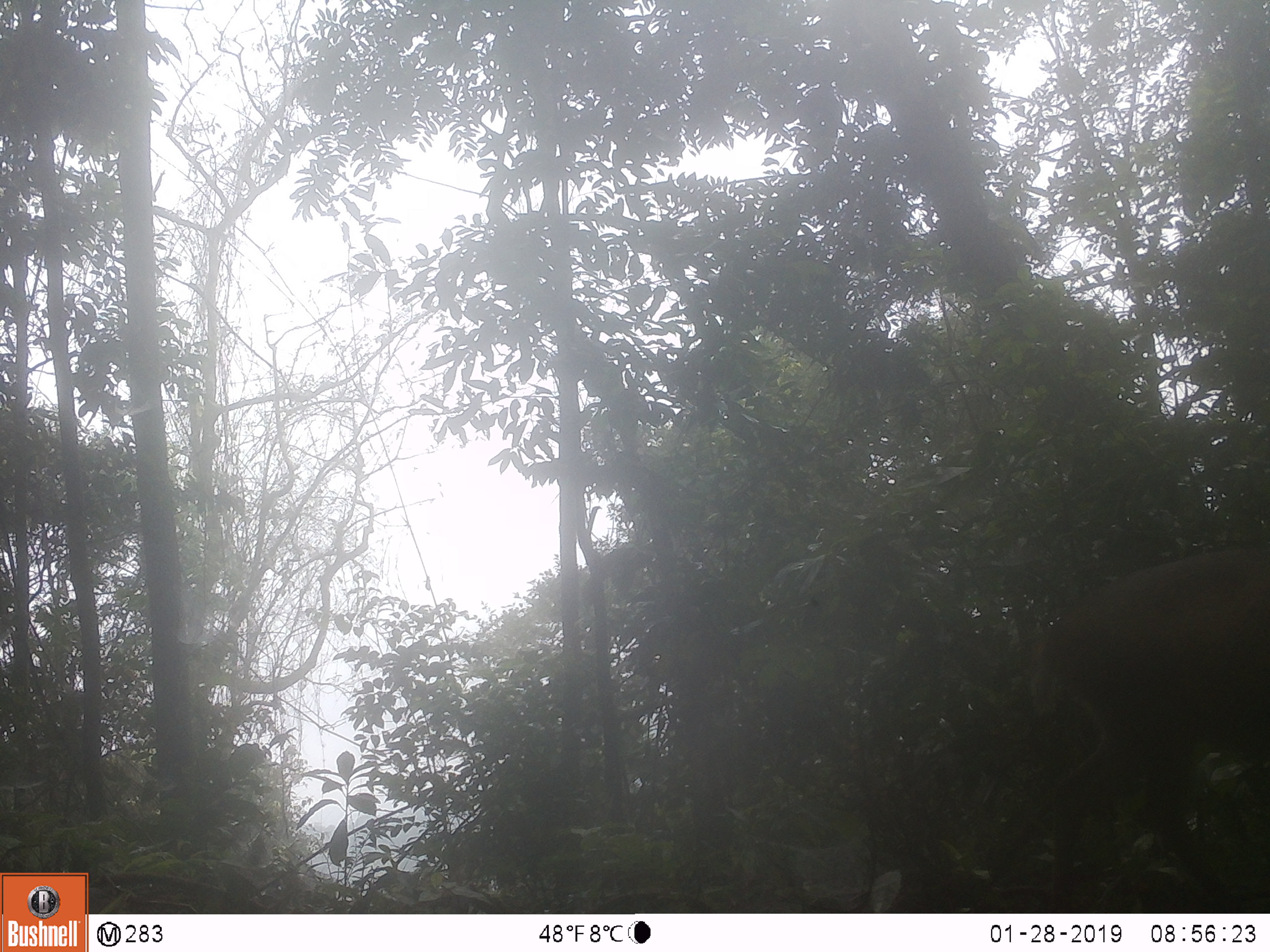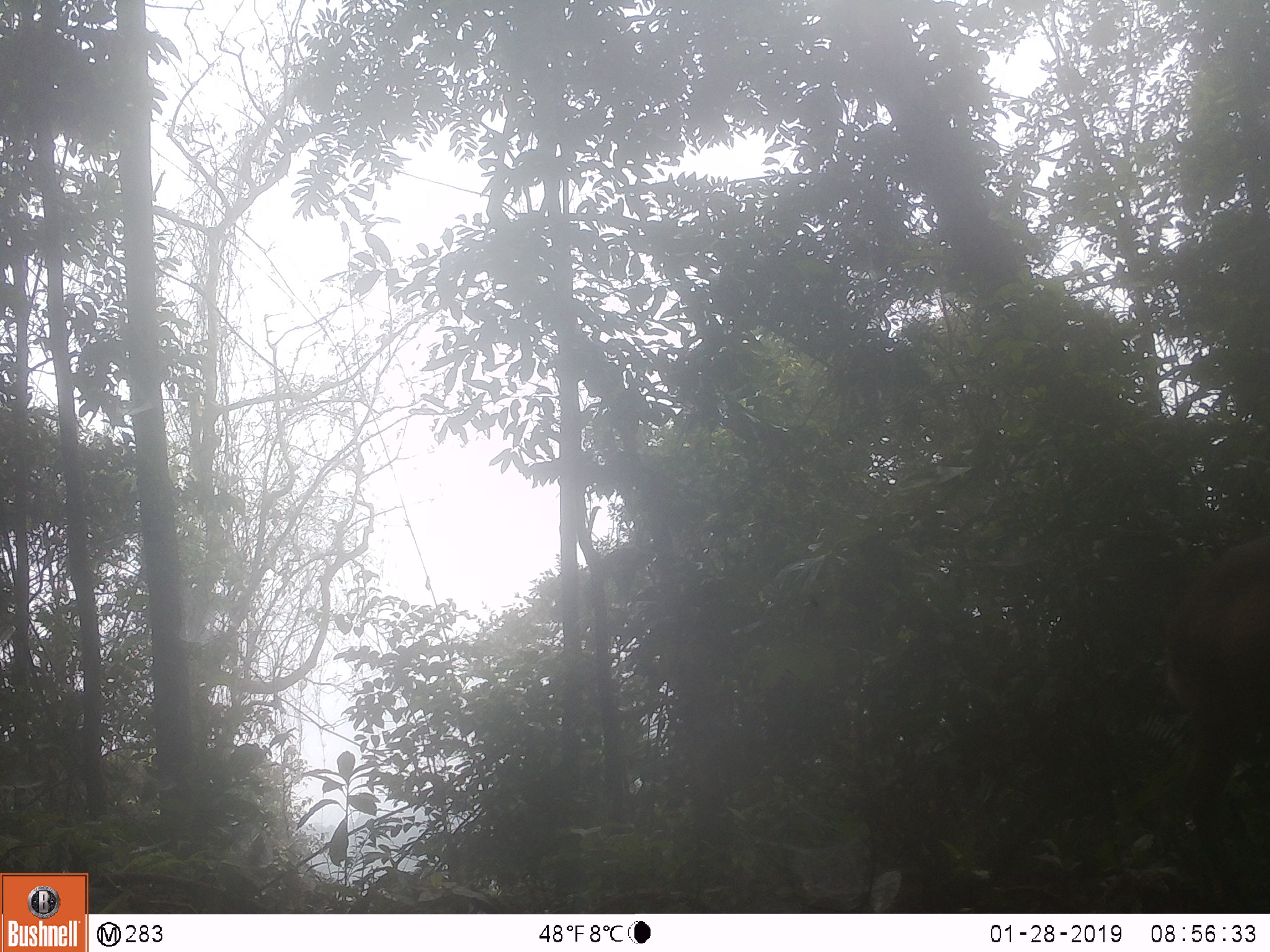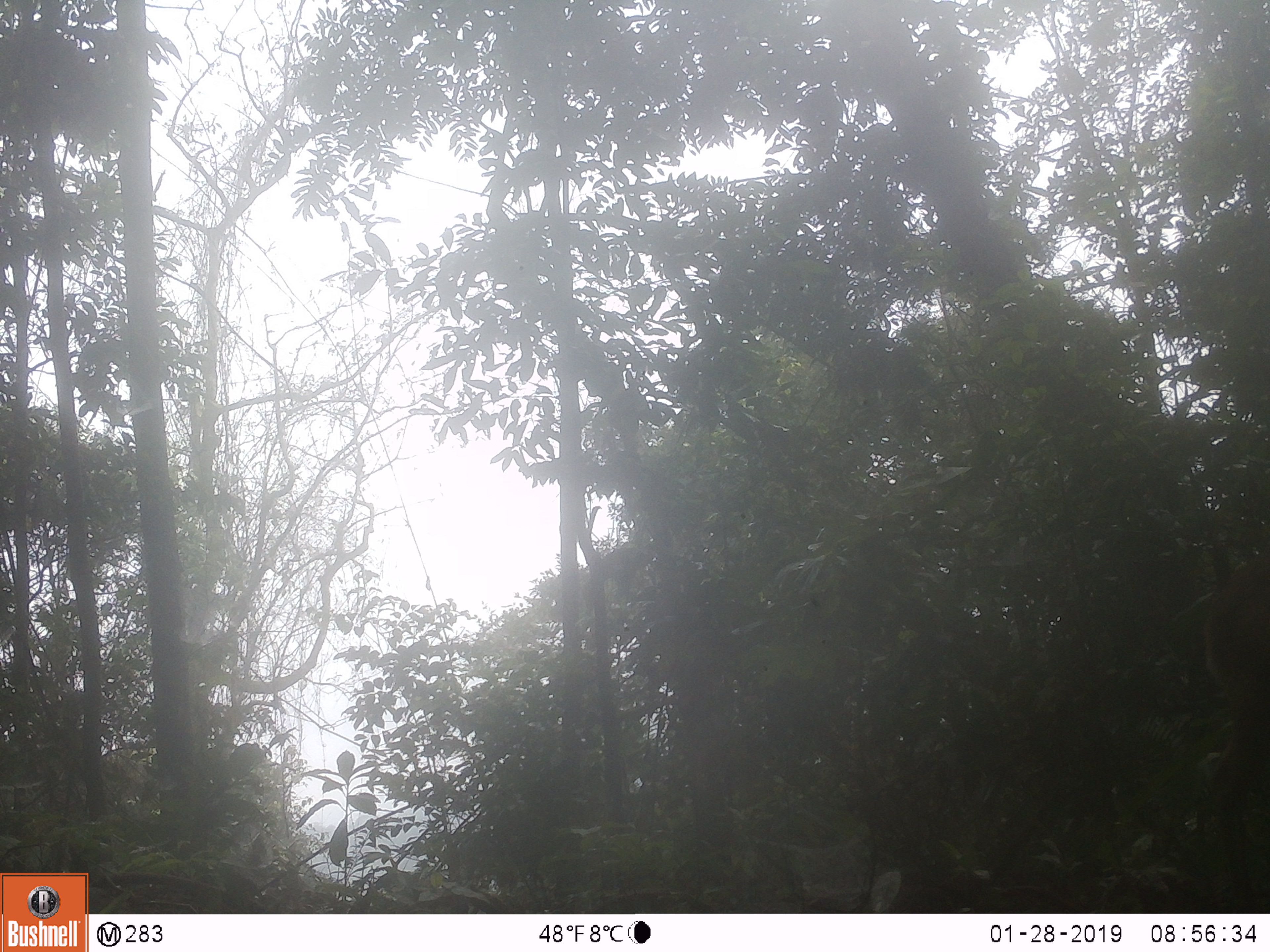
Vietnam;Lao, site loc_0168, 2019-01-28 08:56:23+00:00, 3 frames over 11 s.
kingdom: Animalia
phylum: Chordata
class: Mammalia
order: Artiodactyla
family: Cervidae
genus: Muntiacus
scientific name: Muntiacus vuquangensis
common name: large-antlered muntjac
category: large antlered muntjac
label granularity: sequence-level